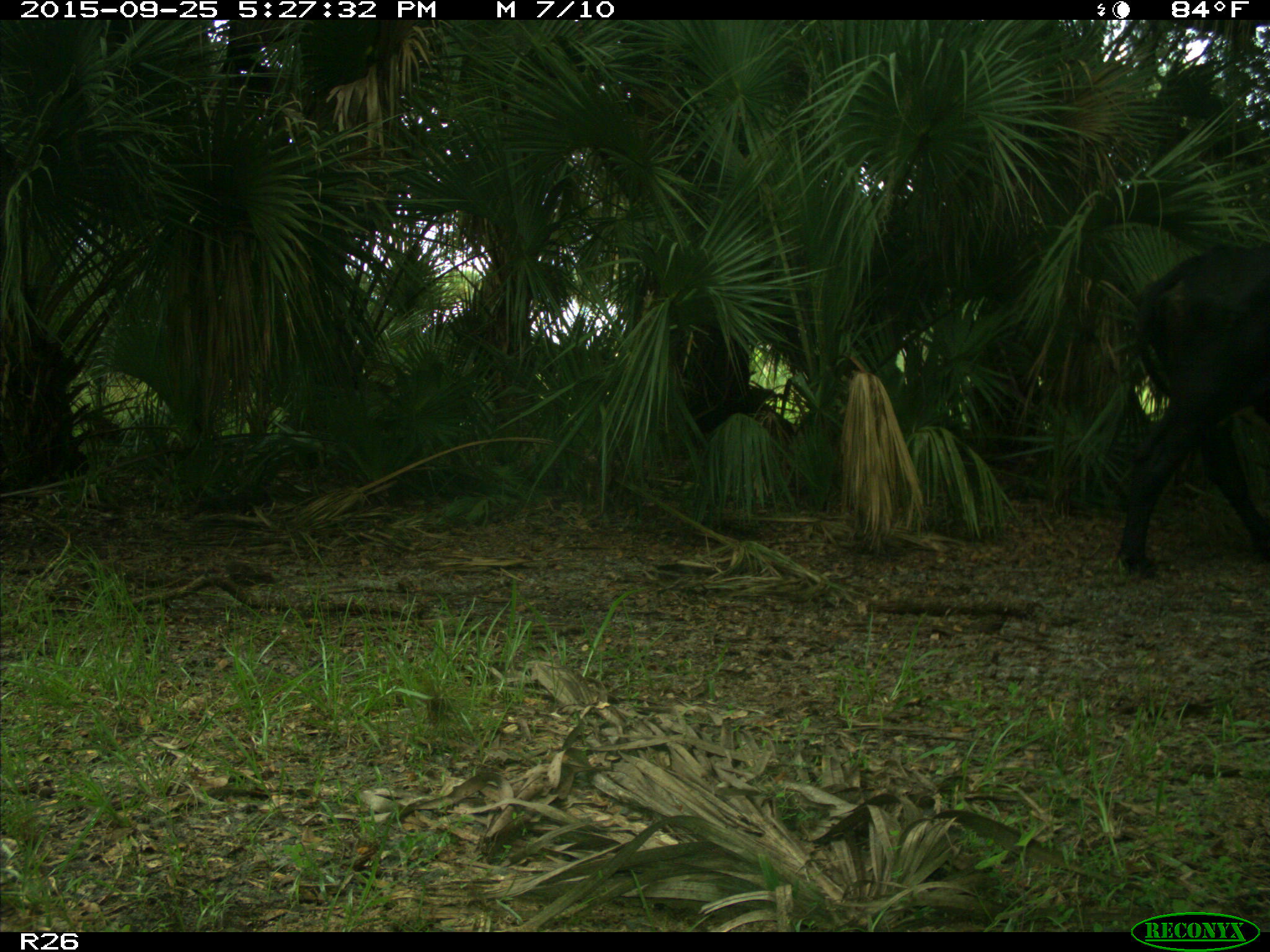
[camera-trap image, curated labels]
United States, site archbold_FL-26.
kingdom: Animalia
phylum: Chordata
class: Mammalia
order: Artiodactyla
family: Bovidae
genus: Bos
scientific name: Bos taurus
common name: domestic cow